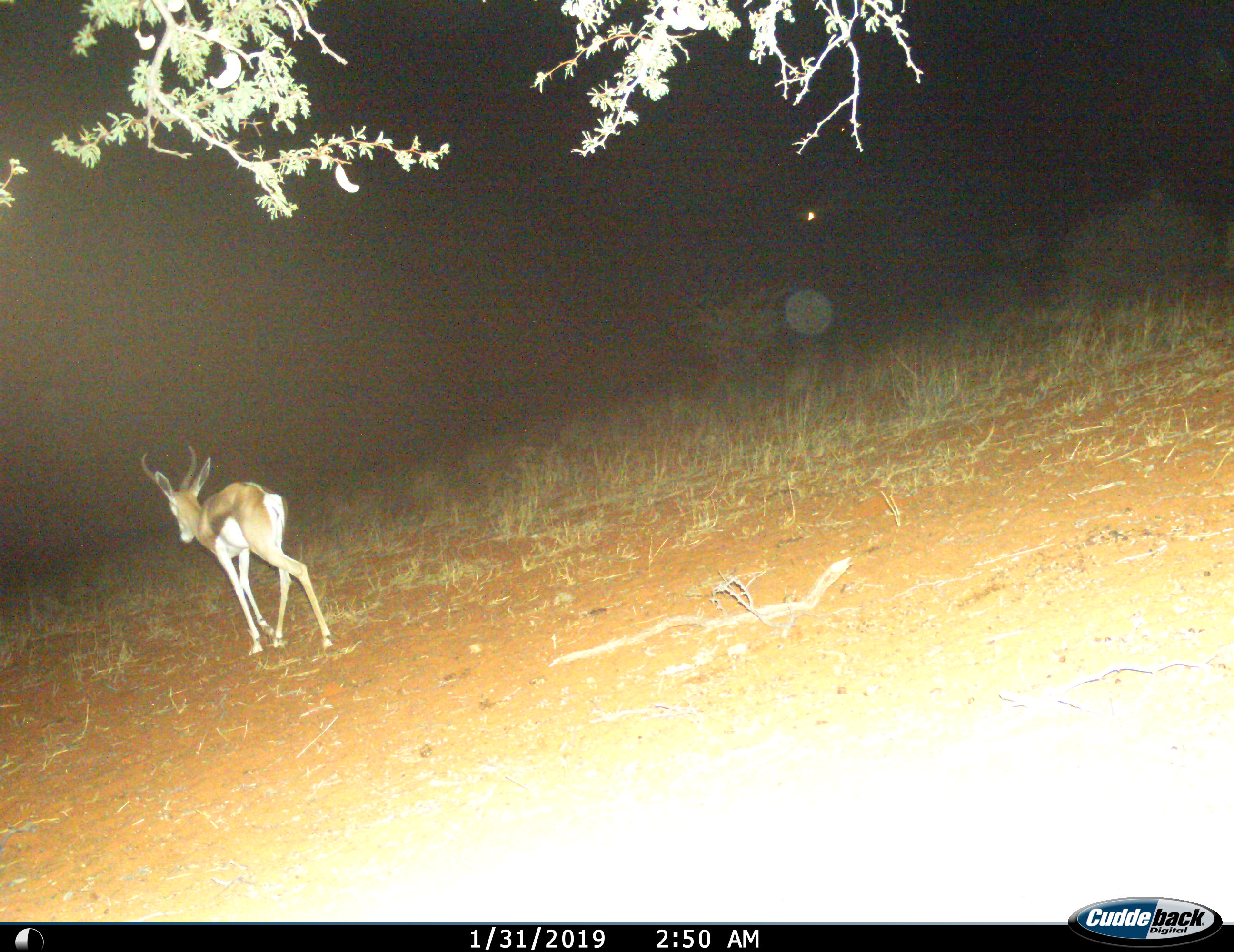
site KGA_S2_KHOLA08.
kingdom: Animalia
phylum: Chordata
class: Mammalia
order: Artiodactyla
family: Bovidae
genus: Antidorcas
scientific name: Antidorcas marsupialis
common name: springbok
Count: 1.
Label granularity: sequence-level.